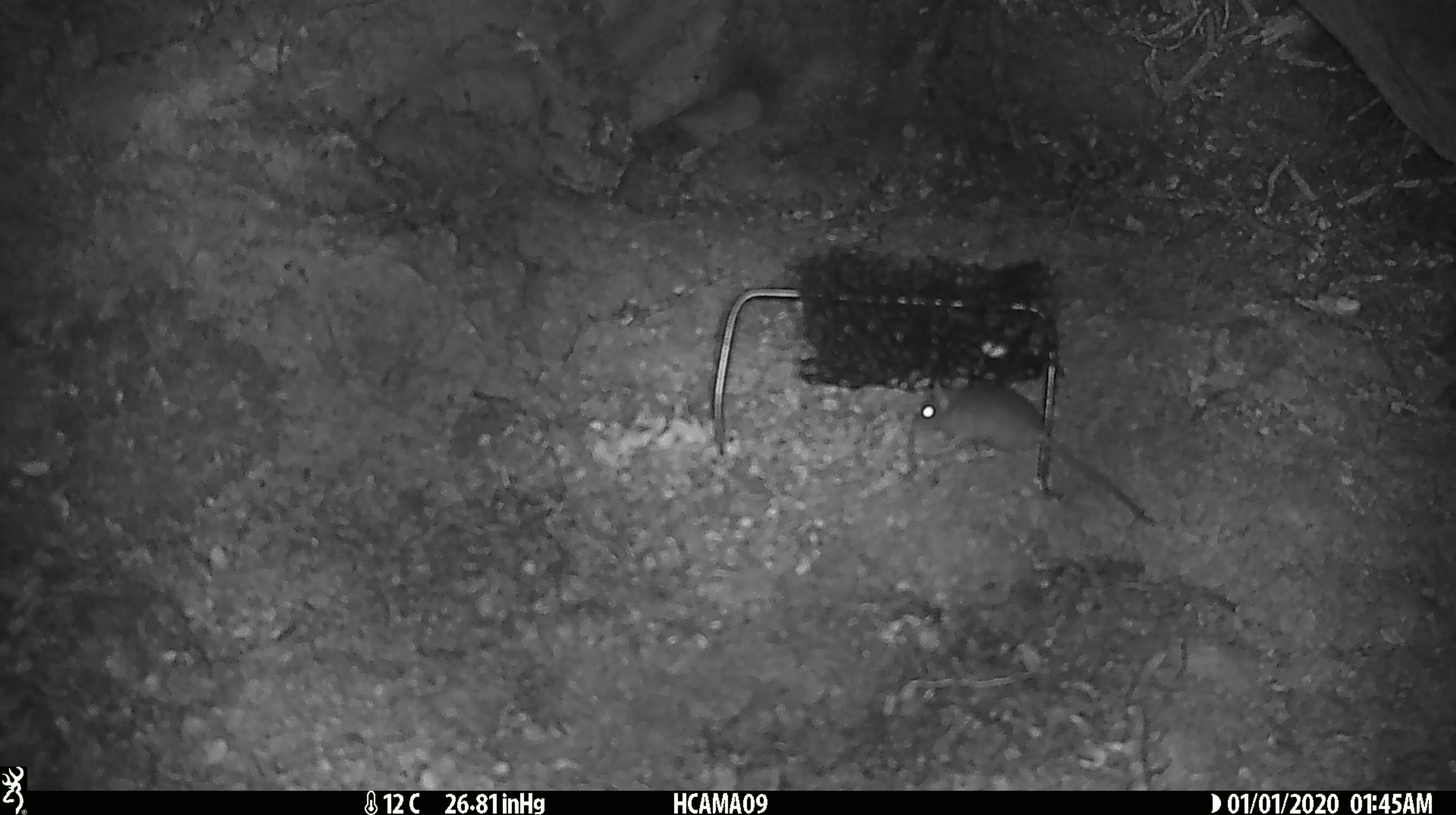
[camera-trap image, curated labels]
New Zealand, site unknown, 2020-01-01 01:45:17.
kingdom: Animalia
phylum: Chordata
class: Mammalia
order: Rodentia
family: Muridae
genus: Mus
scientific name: Mus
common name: mouse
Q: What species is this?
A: Mouse (Mus).